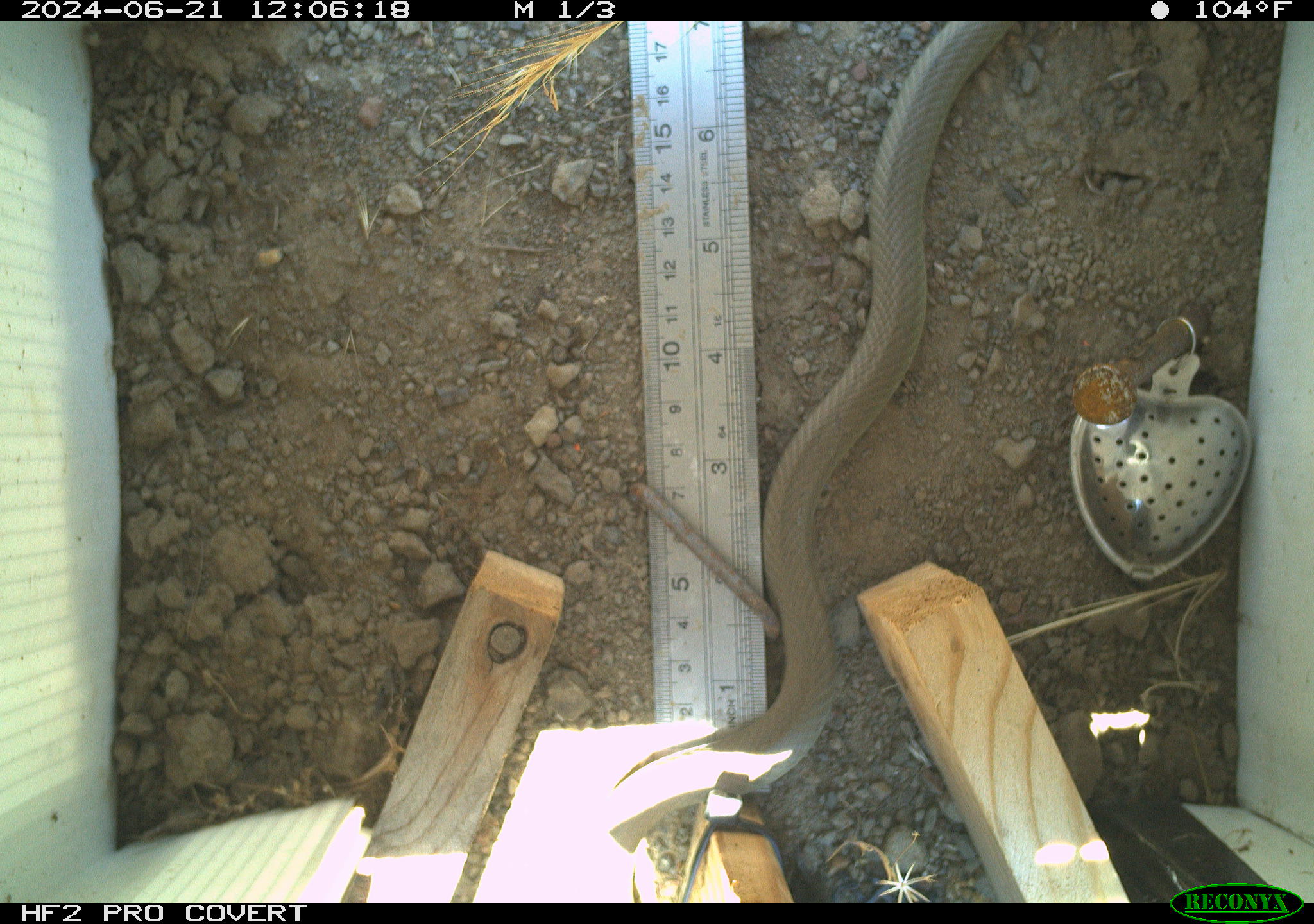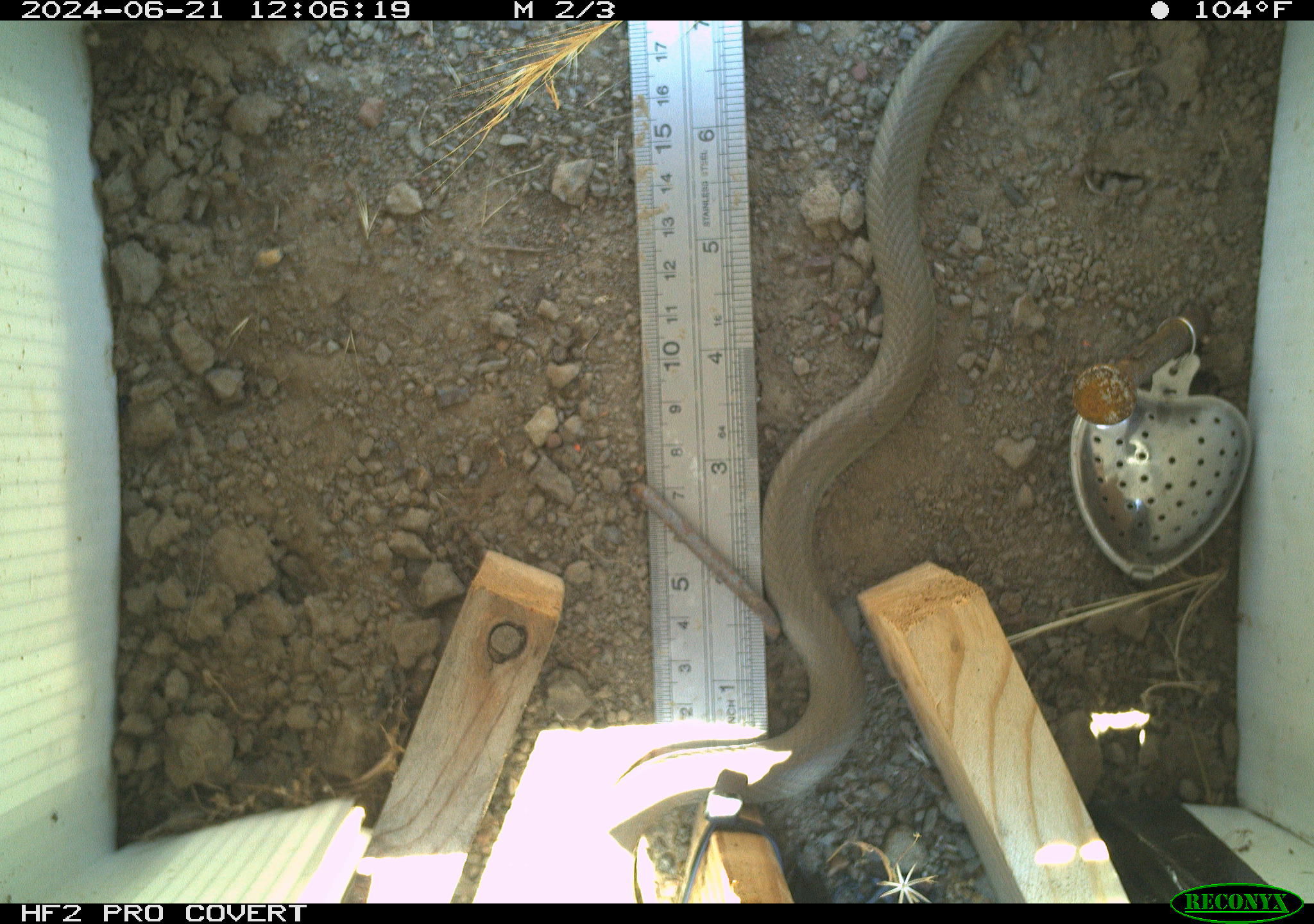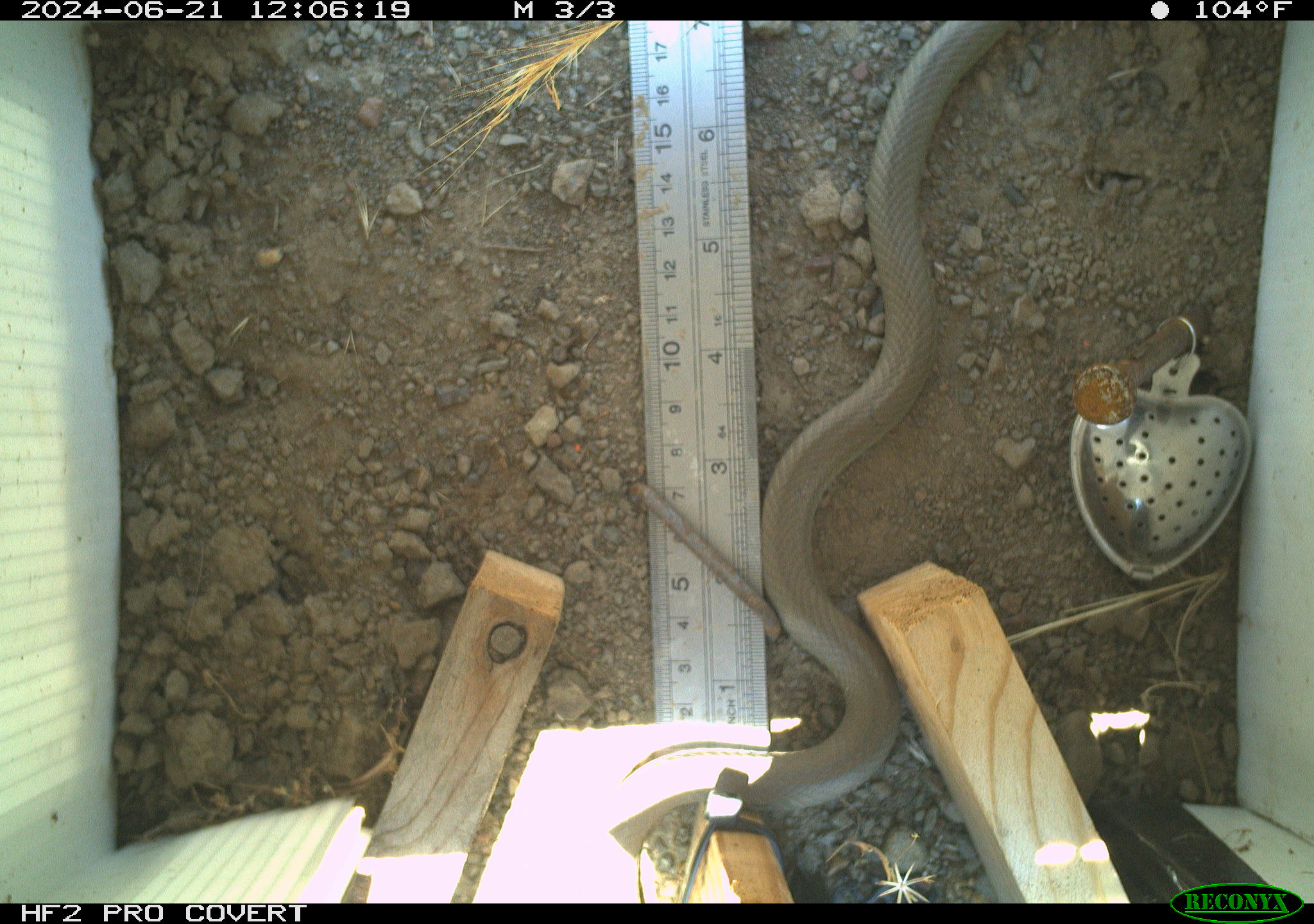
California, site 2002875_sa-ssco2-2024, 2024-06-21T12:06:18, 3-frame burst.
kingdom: Animalia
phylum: Chordata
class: Reptilia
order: Squamata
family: Colubridae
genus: Coluber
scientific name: Coluber constrictor mormon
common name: western yellow-bellied racer